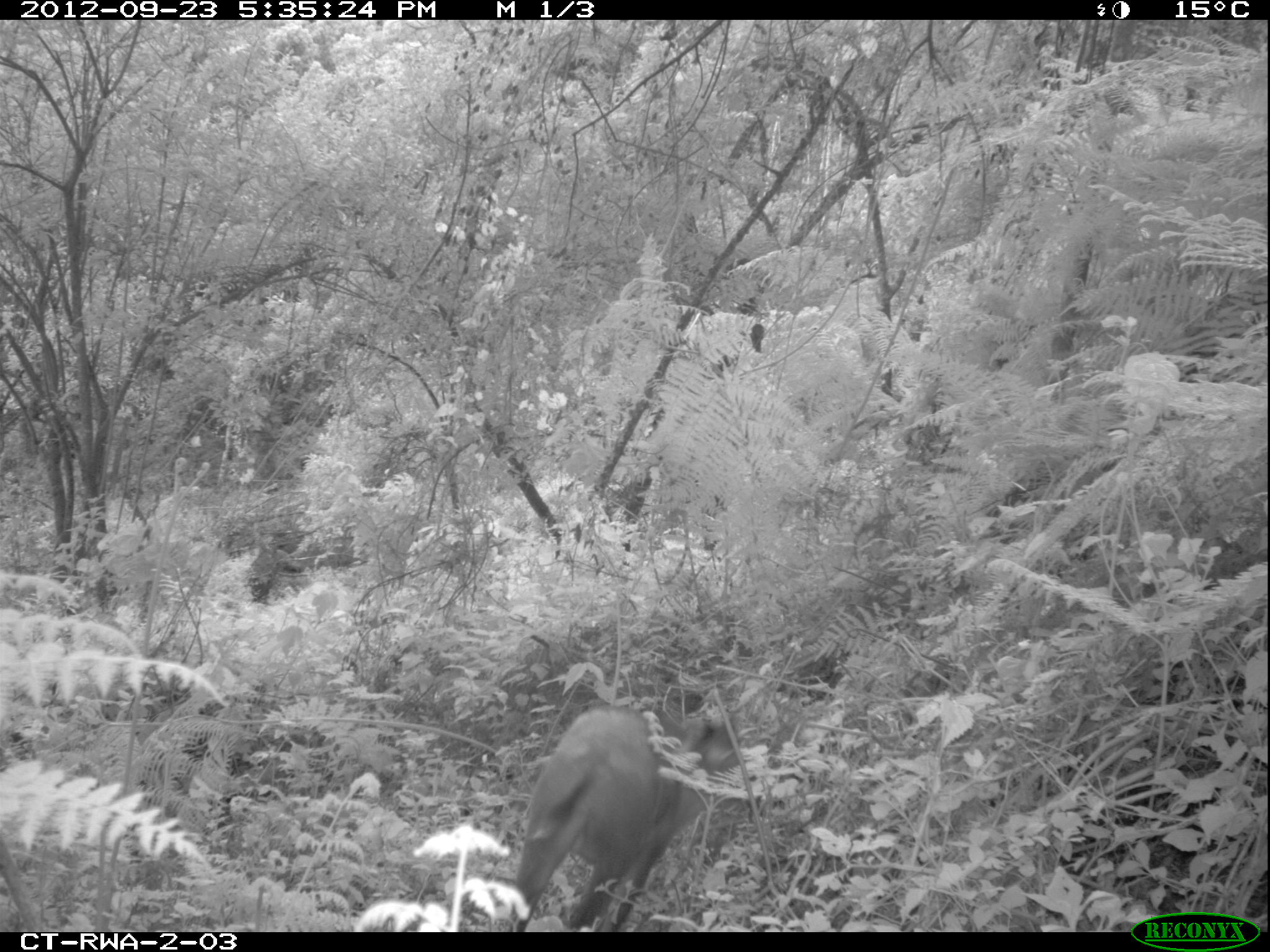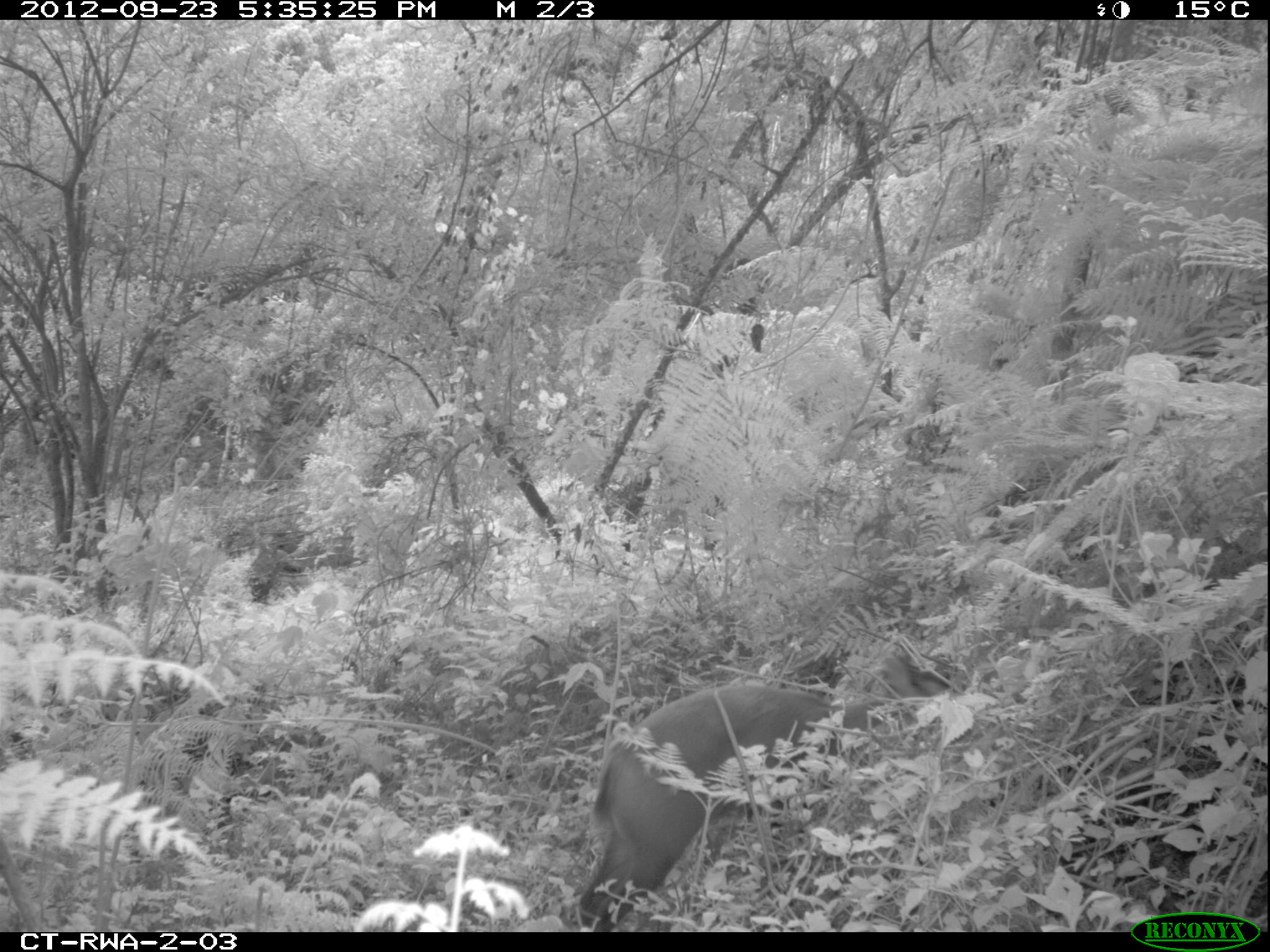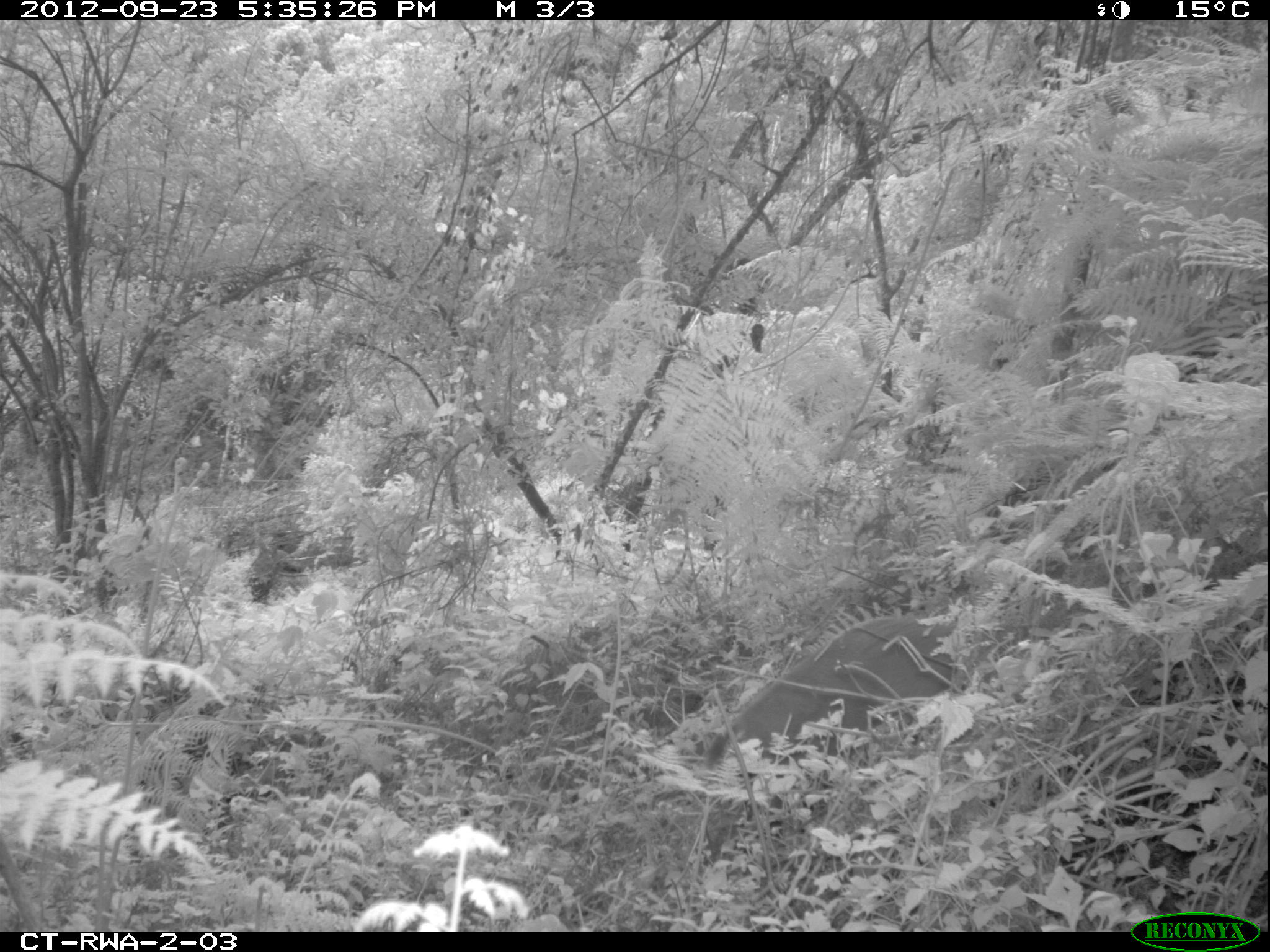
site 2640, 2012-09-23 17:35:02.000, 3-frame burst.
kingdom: Animalia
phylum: Chordata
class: Mammalia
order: Artiodactyla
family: Bovidae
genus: Cephalophus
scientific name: Cephalophus nigrifrons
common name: black-fronted duiker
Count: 1.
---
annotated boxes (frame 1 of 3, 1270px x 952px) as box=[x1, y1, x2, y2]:
cephalophus nigrifrons: box=[508, 705, 761, 933]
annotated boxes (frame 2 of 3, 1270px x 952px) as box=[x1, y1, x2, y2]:
cephalophus nigrifrons: box=[568, 656, 971, 932]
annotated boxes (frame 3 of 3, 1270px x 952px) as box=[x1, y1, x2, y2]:
cephalophus nigrifrons: box=[702, 613, 976, 813]